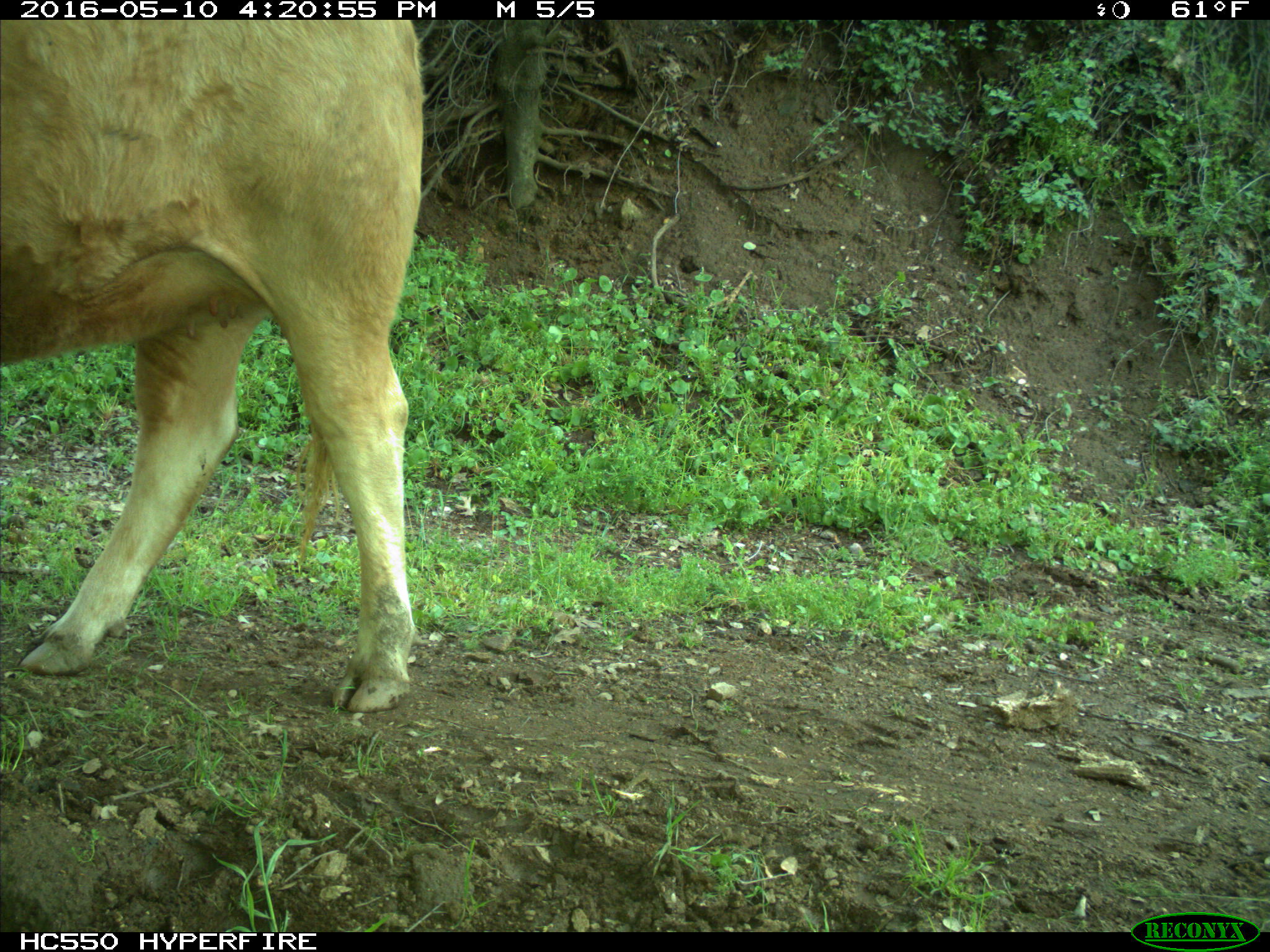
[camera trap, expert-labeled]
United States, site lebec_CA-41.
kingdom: Animalia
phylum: Chordata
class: Mammalia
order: Artiodactyla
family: Bovidae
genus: Bos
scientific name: Bos taurus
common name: domestic cow